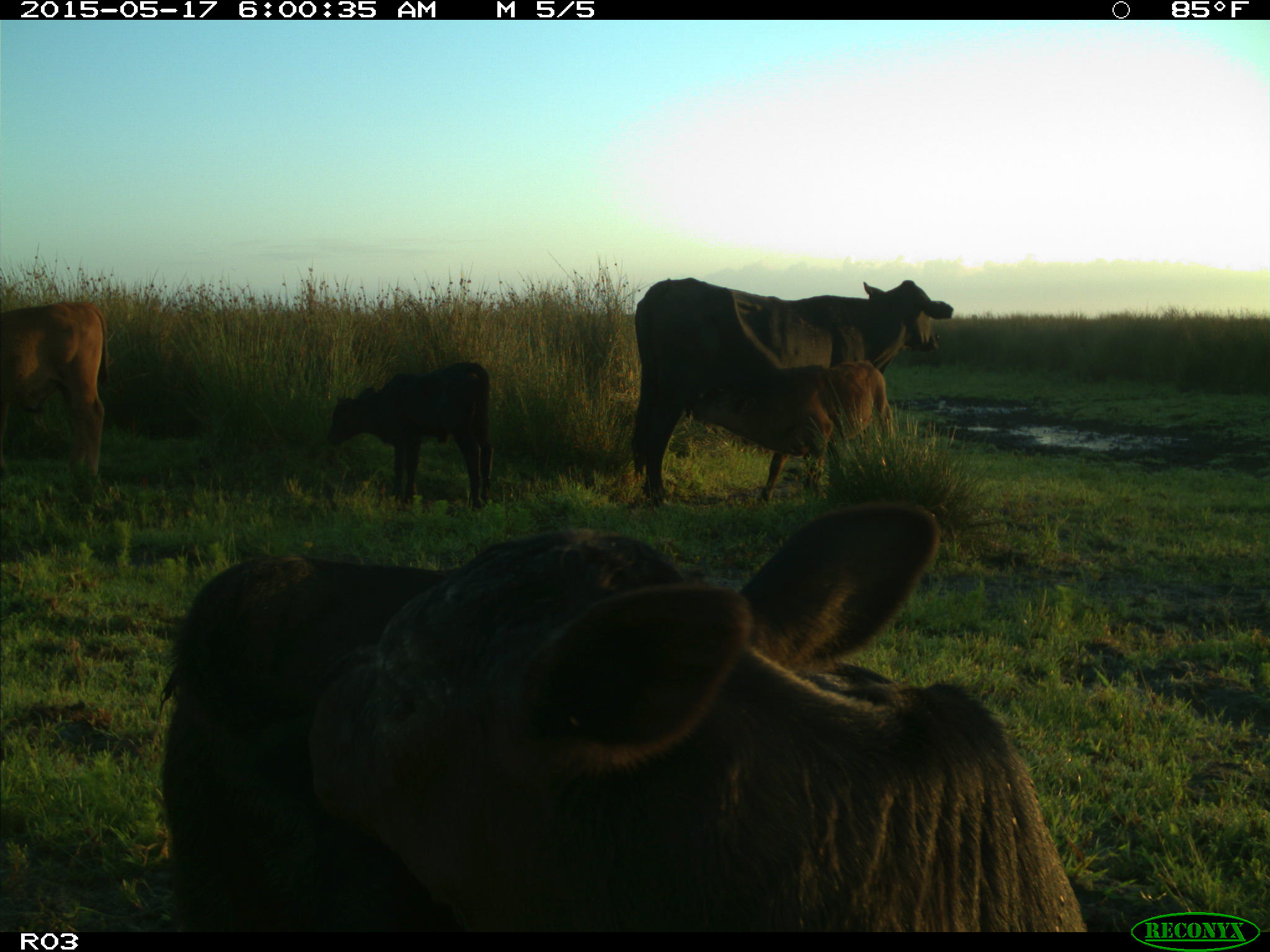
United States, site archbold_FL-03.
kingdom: Animalia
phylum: Chordata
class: Mammalia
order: Artiodactyla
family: Bovidae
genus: Bos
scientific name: Bos taurus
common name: domestic cow